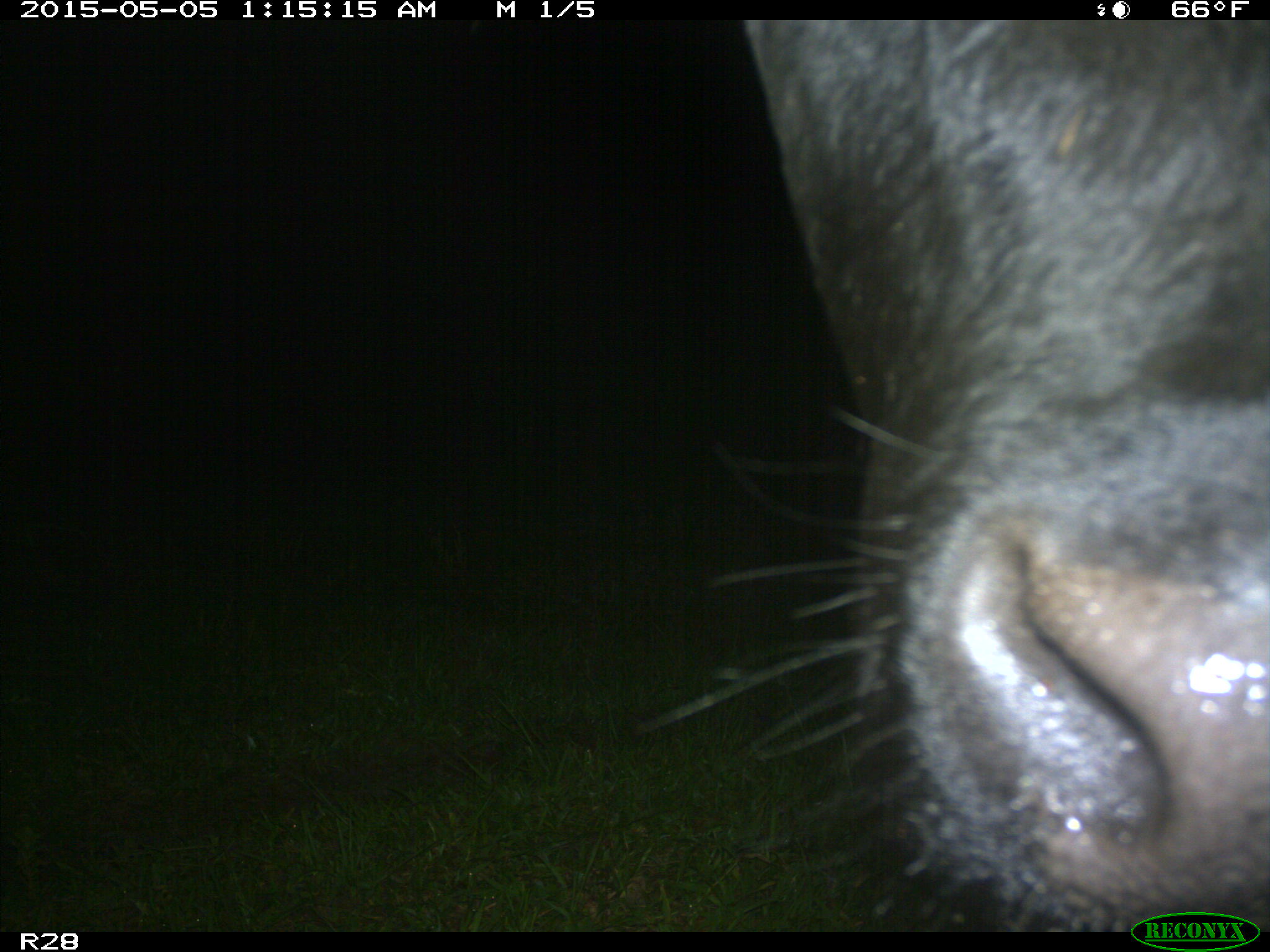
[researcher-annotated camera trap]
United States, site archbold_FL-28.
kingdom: Animalia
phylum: Chordata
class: Mammalia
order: Artiodactyla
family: Bovidae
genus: Bos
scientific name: Bos taurus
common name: domestic cow